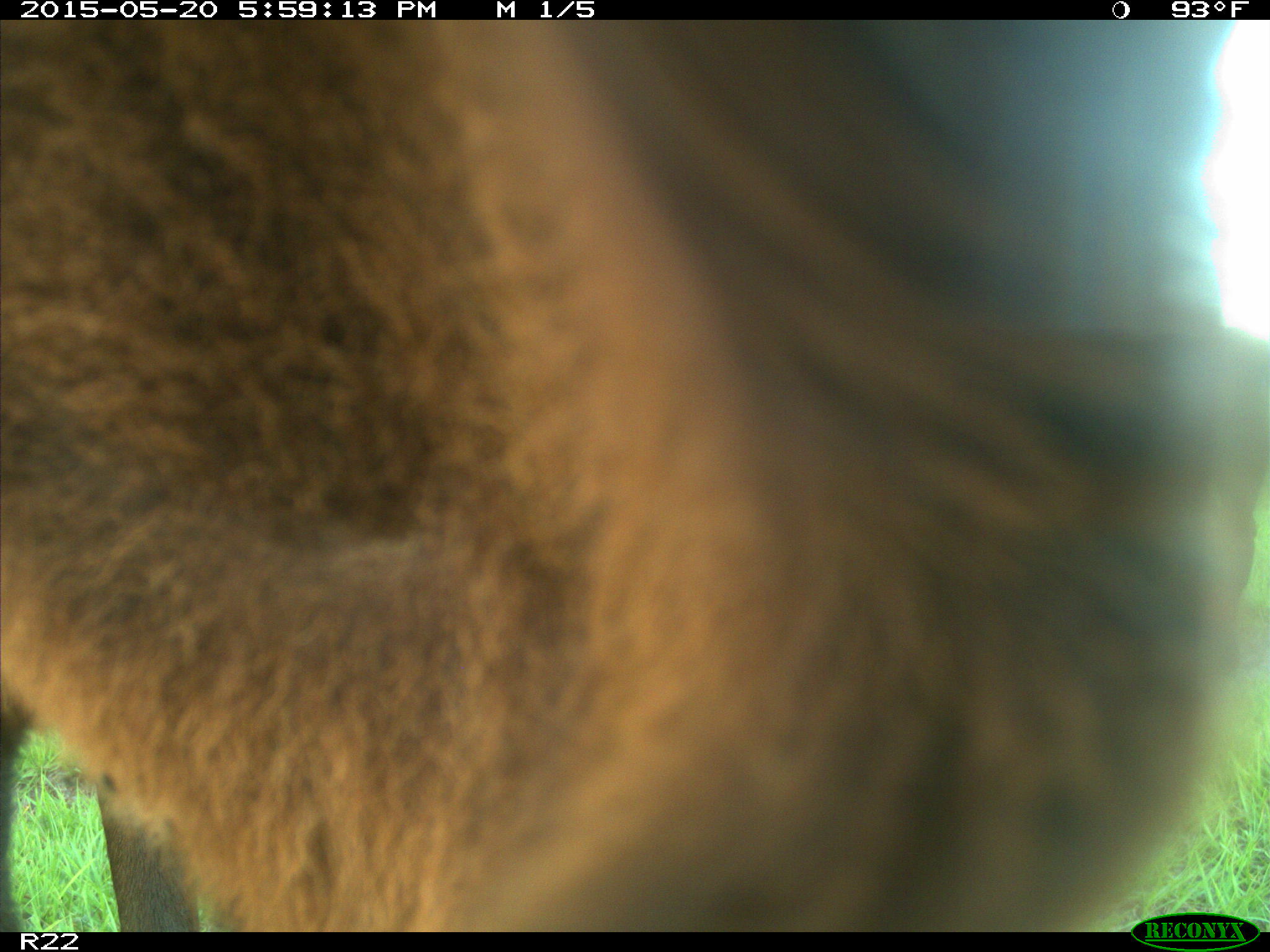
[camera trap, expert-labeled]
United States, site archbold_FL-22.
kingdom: Animalia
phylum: Chordata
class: Mammalia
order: Artiodactyla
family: Bovidae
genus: Bos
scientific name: Bos taurus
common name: domestic cow